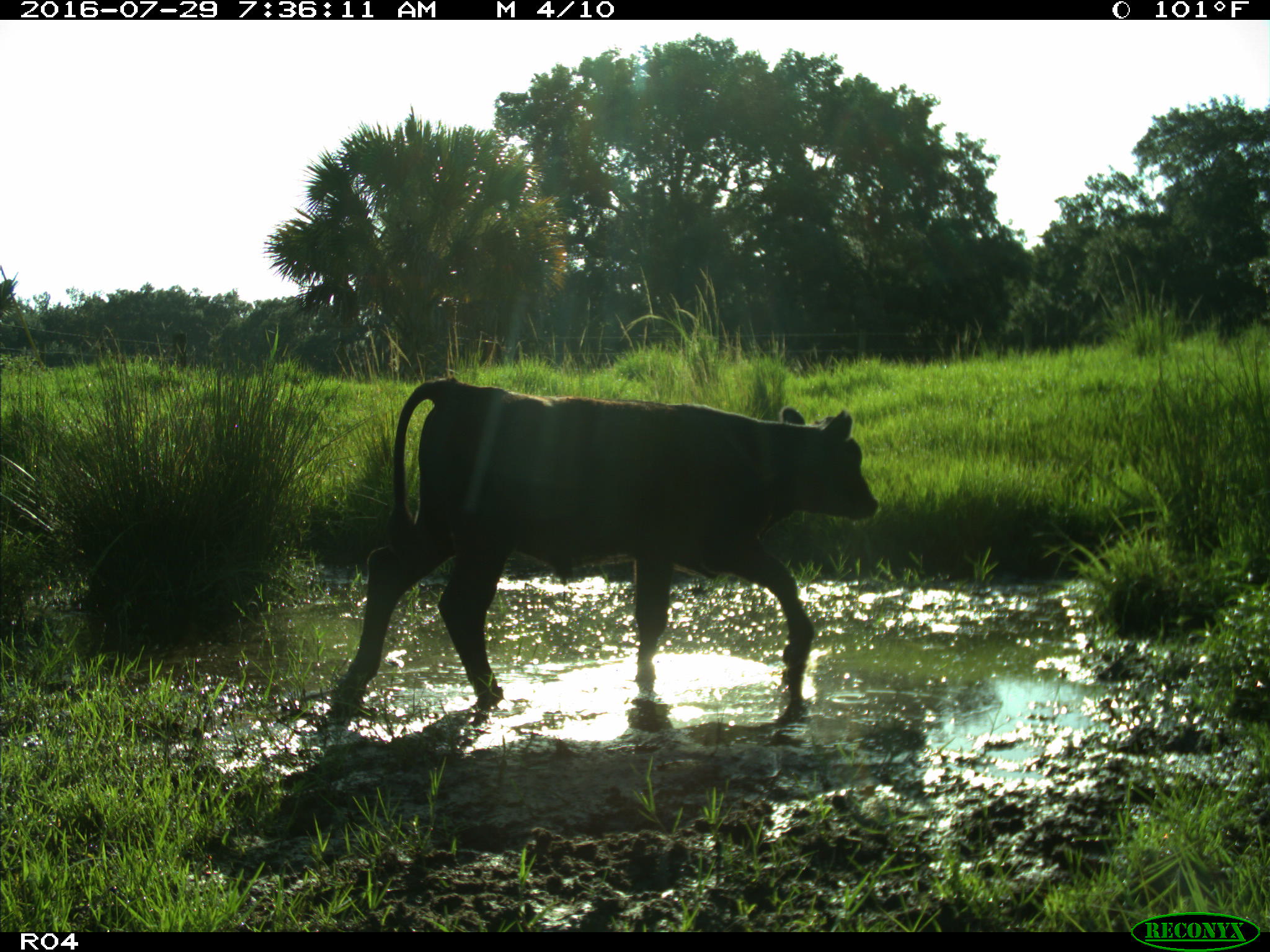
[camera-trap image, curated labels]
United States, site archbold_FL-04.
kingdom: Animalia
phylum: Chordata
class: Mammalia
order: Artiodactyla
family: Bovidae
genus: Bos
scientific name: Bos taurus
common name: domestic cow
Bos taurus (domestic cow).